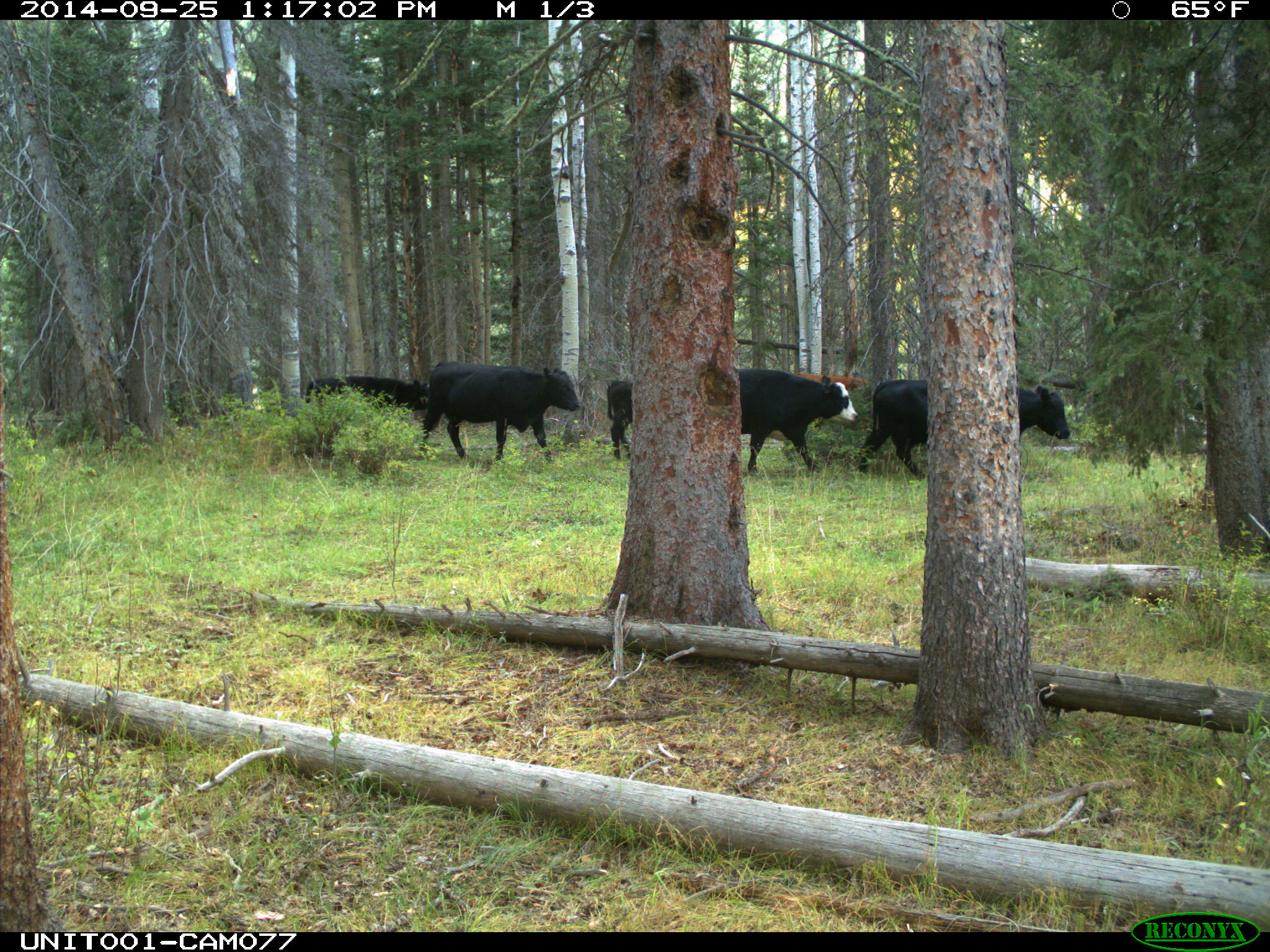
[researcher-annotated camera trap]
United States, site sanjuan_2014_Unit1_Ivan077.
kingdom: Animalia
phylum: Chordata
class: Mammalia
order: Artiodactyla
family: Bovidae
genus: Bos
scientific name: Bos taurus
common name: domestic cow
Bos taurus (domestic cow).